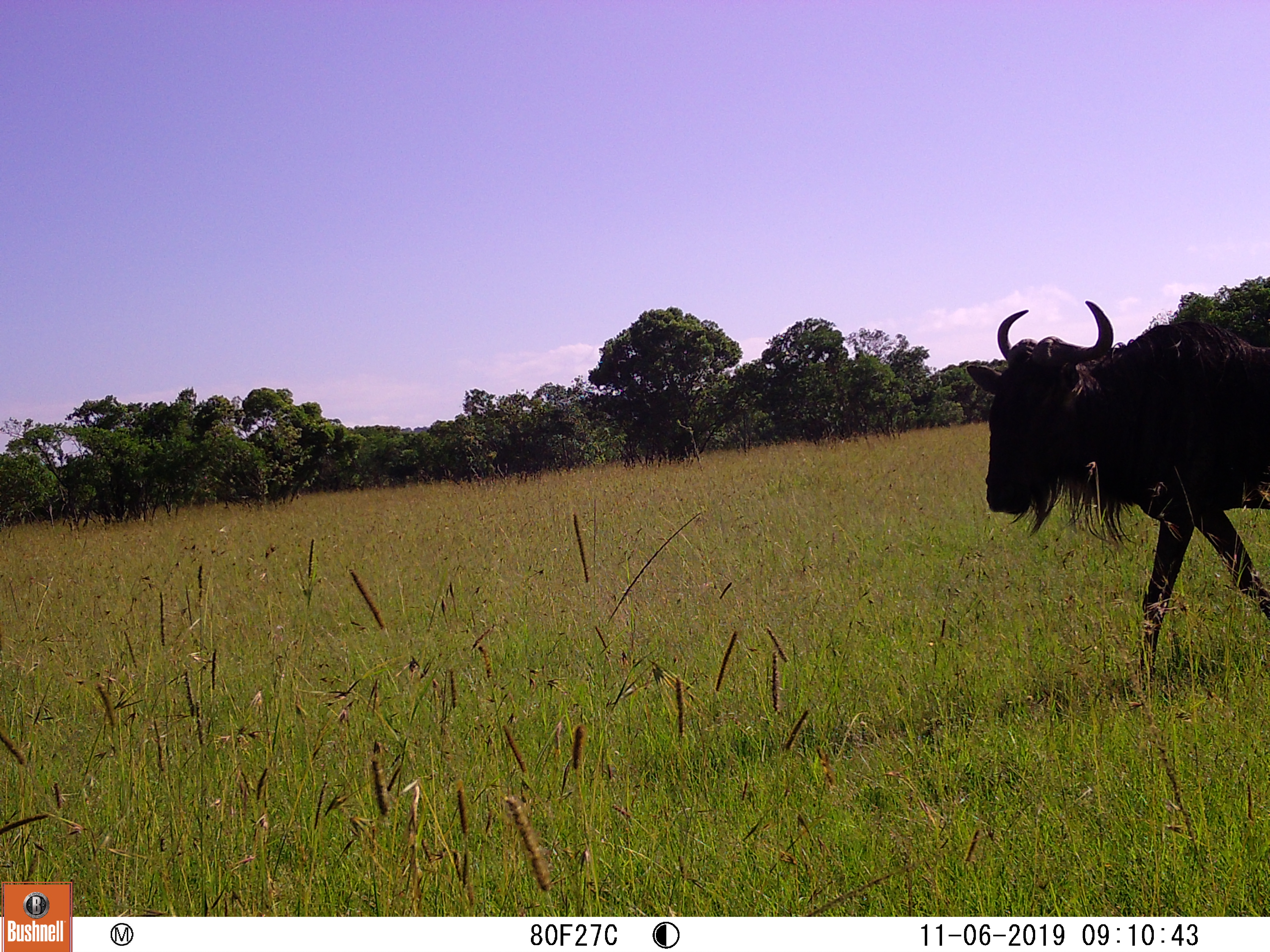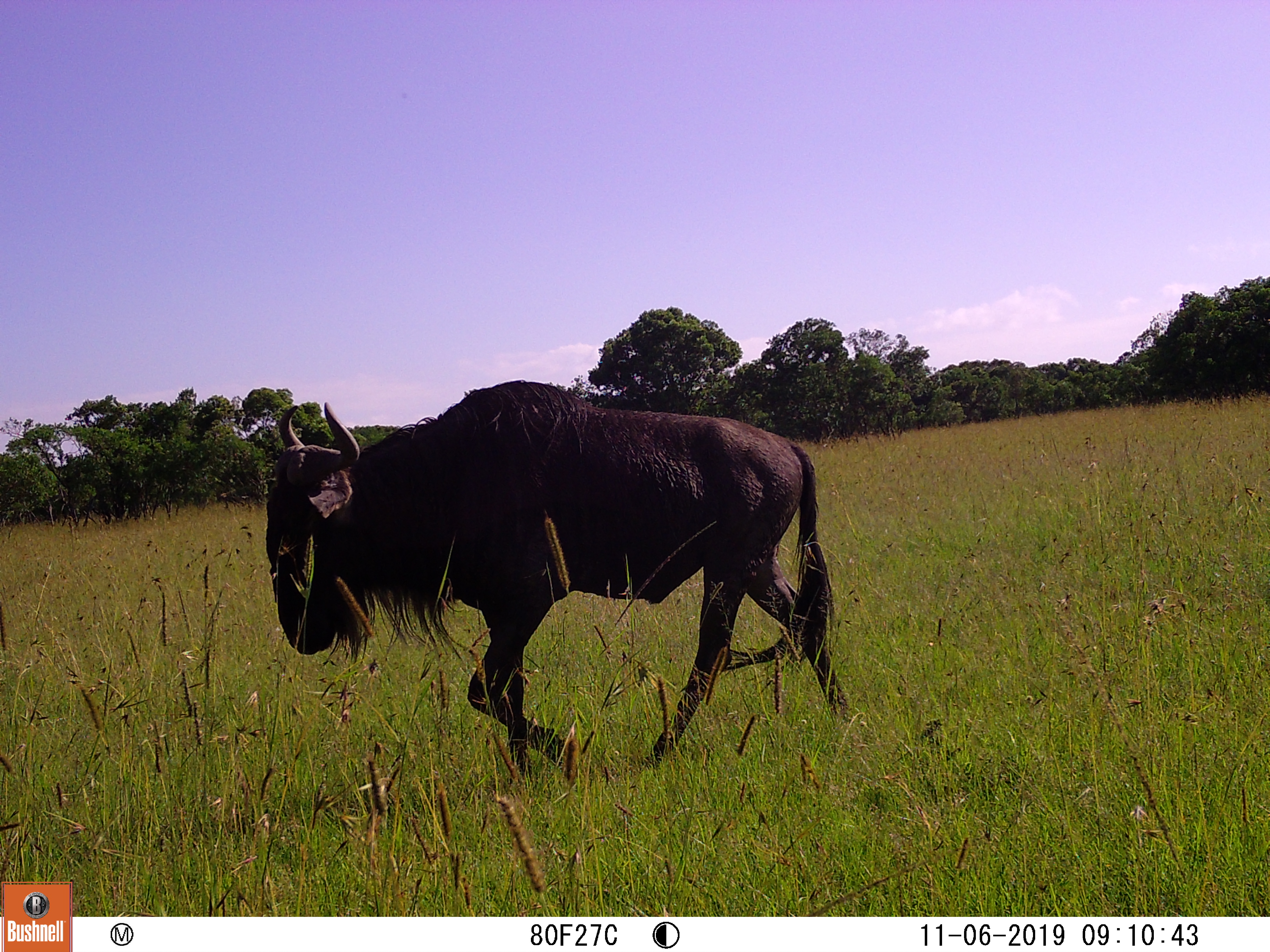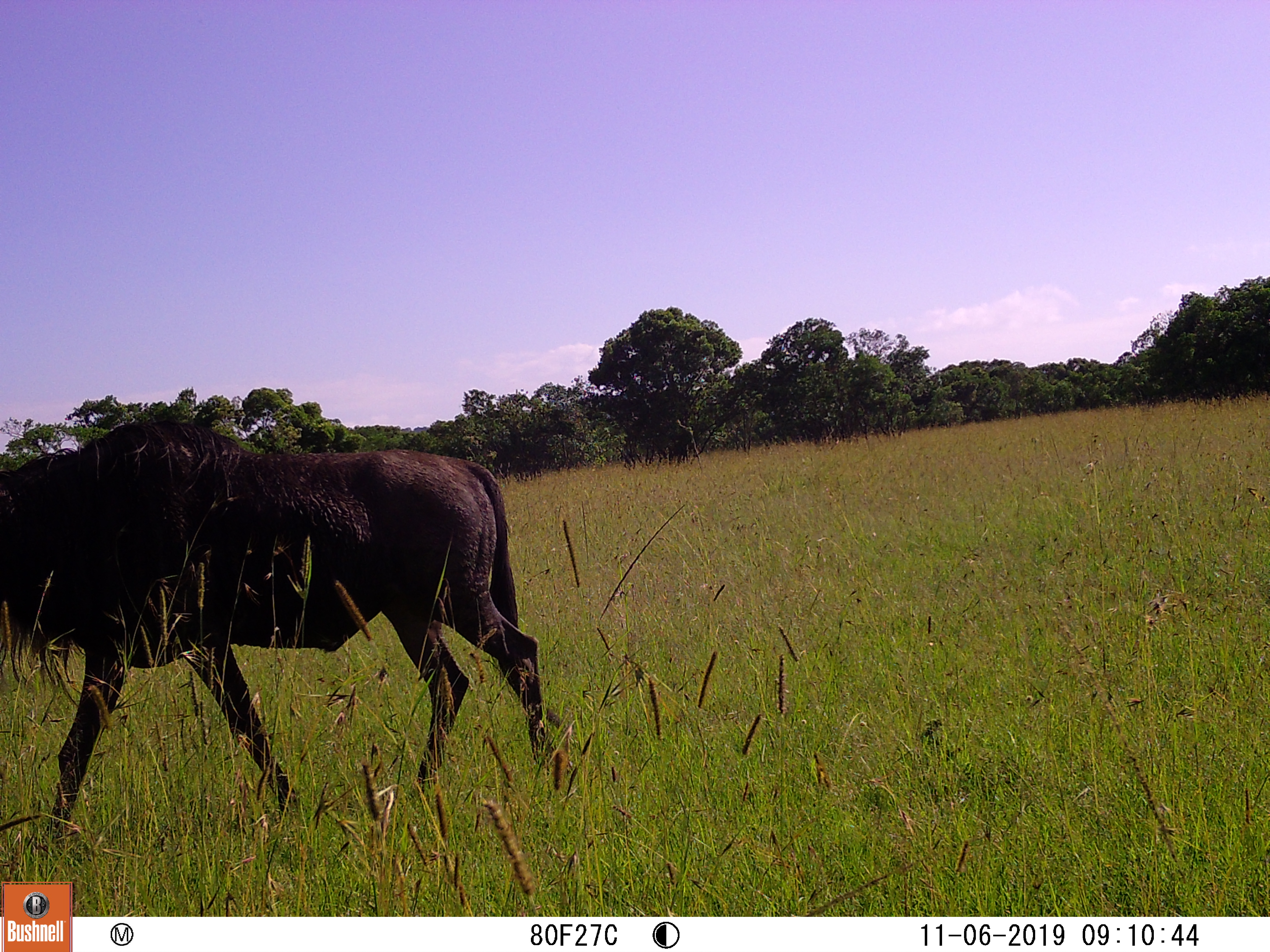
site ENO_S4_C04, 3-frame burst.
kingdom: Animalia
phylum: Chordata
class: Mammalia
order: Artiodactyla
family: Bovidae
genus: Connochaetes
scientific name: Connochaetes taurinus taurinus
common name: blue wildebeest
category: wildebeestblue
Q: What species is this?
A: Wildebeestblue (blue wildebeest) (Connochaetes taurinus taurinus).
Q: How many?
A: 1.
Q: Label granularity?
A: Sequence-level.